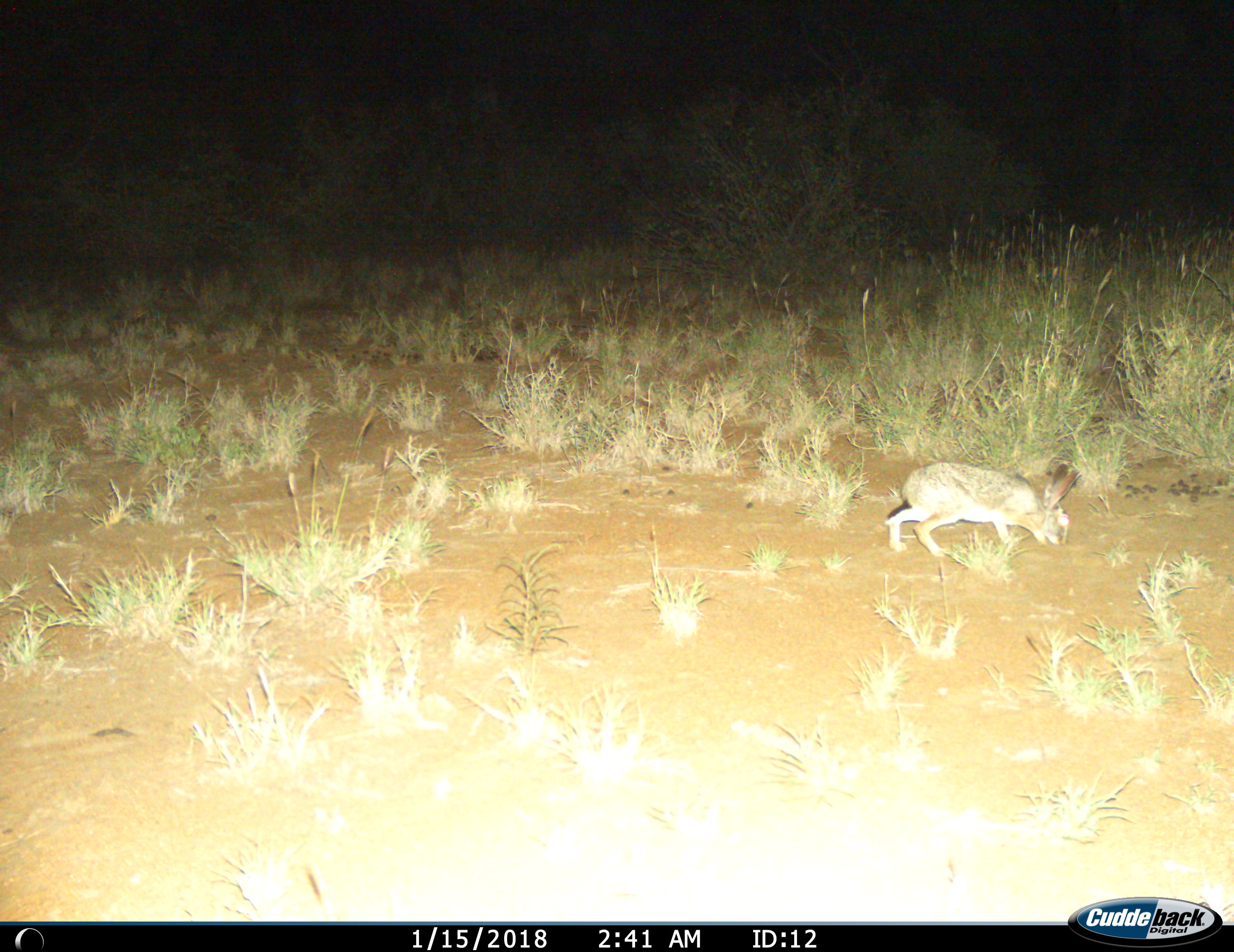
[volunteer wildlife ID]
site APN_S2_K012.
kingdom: Animalia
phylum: Chordata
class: Mammalia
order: Lagomorpha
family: Leporidae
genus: Lepus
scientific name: Lepus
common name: hare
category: hareunknown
Hareunknown (hare) (Lepus), count 1. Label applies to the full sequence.